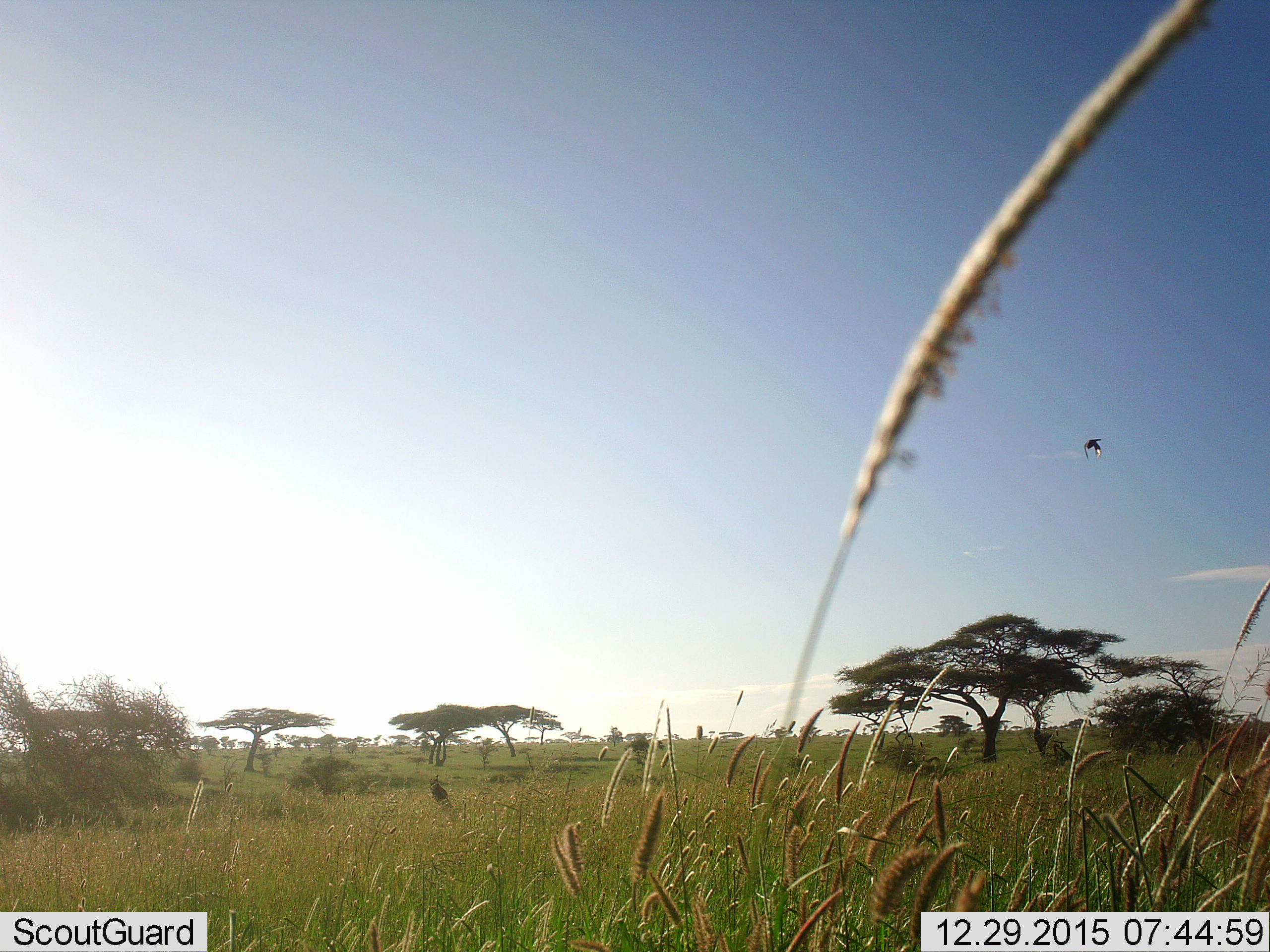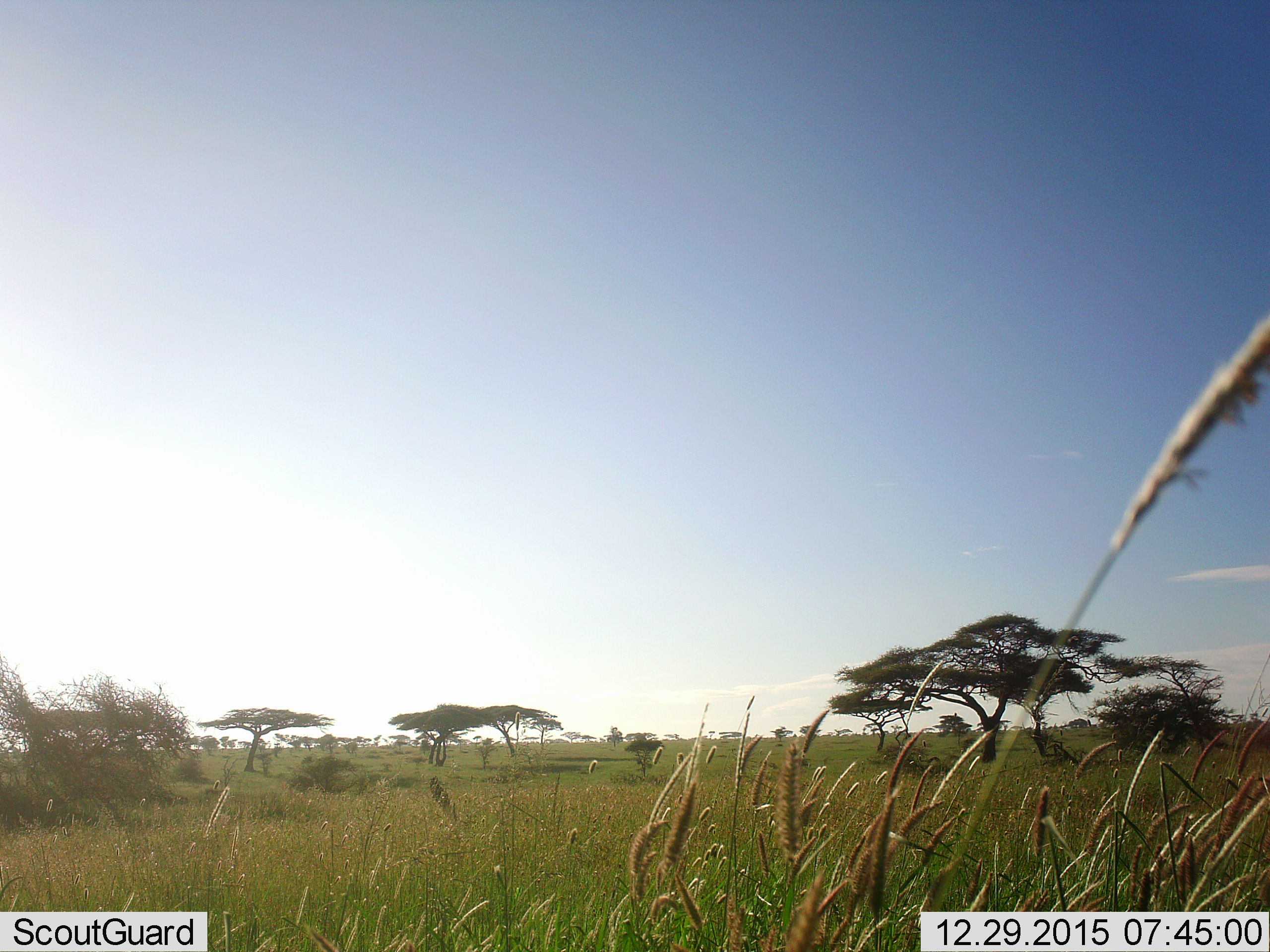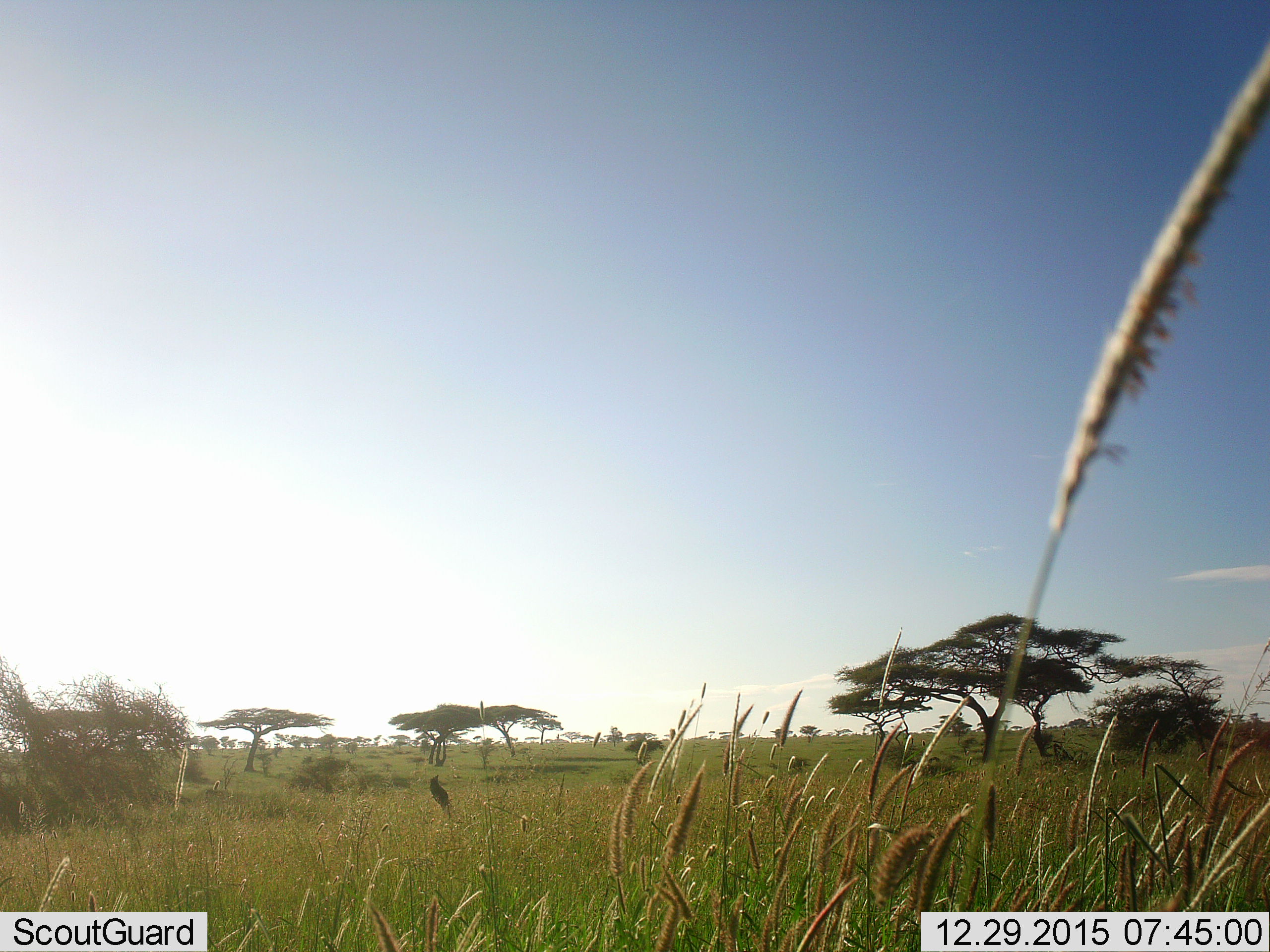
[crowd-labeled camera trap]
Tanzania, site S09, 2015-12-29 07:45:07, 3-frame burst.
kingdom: Animalia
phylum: Chordata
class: Aves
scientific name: Aves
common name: bird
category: otherbird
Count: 1.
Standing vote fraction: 0%.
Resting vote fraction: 0%.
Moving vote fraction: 100%.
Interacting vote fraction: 0%.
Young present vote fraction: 0%.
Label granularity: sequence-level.